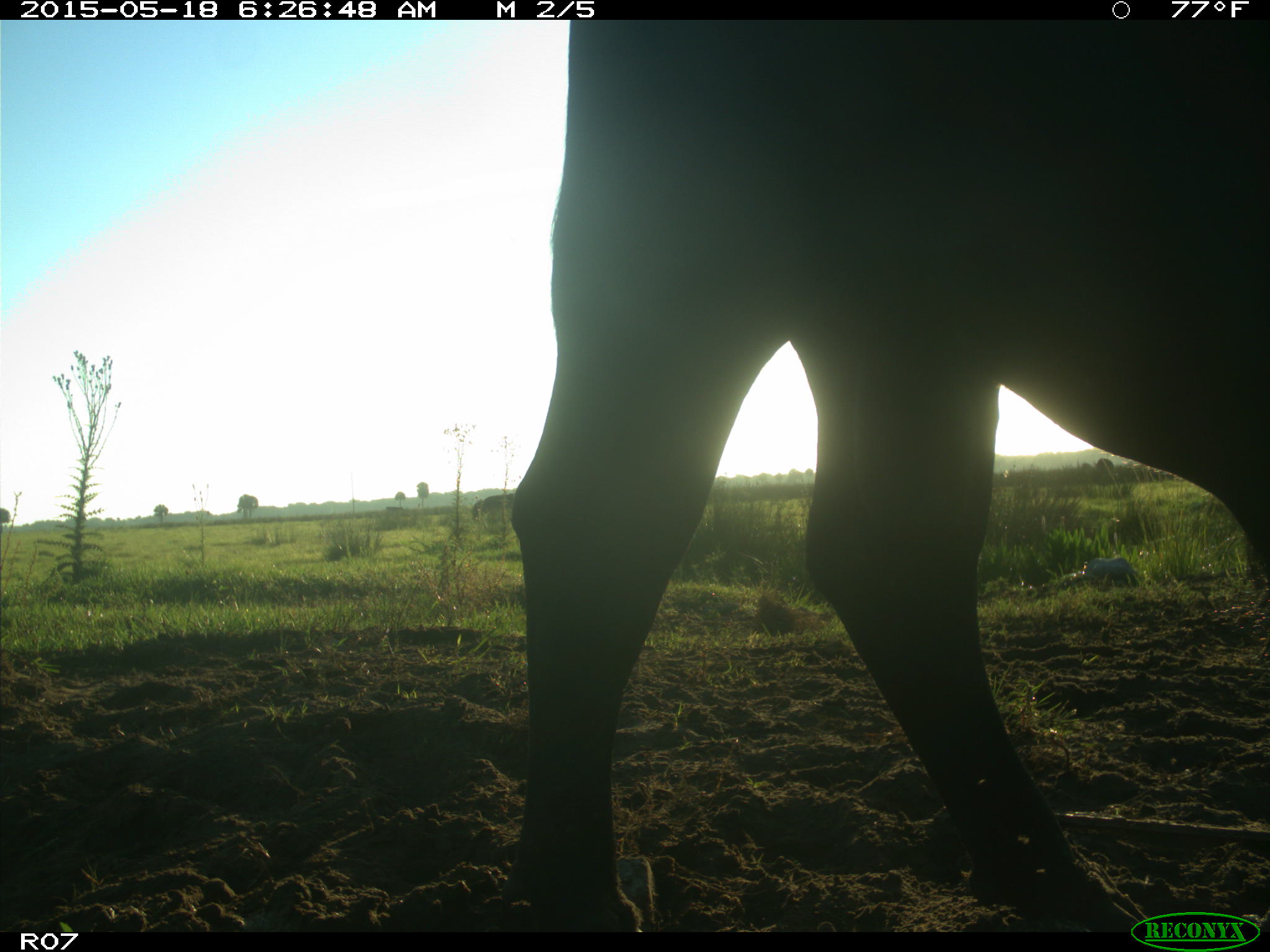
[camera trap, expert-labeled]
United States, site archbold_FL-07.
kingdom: Animalia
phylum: Chordata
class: Mammalia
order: Artiodactyla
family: Bovidae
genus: Bos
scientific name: Bos taurus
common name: domestic cow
Bos taurus (domestic cow).